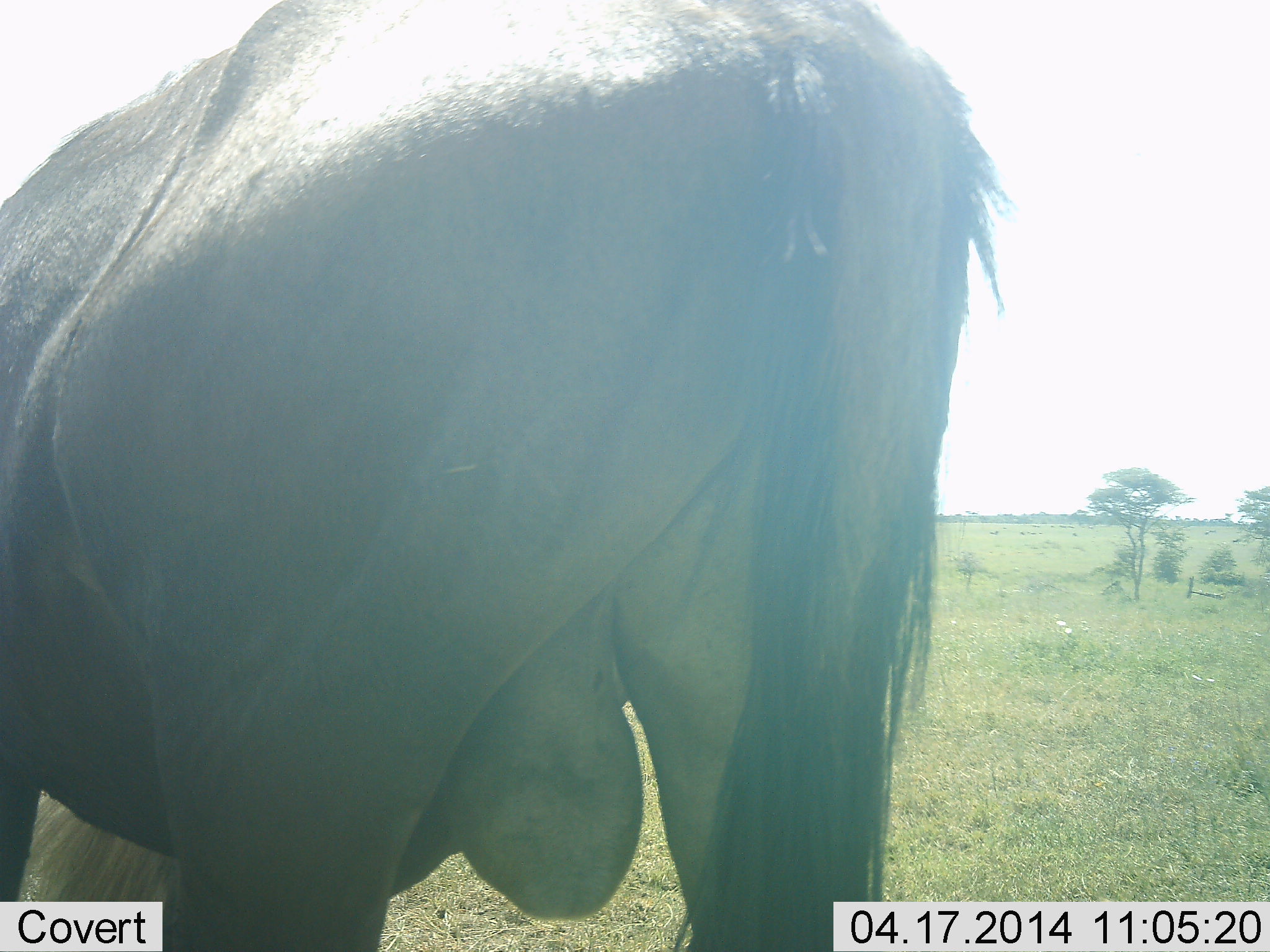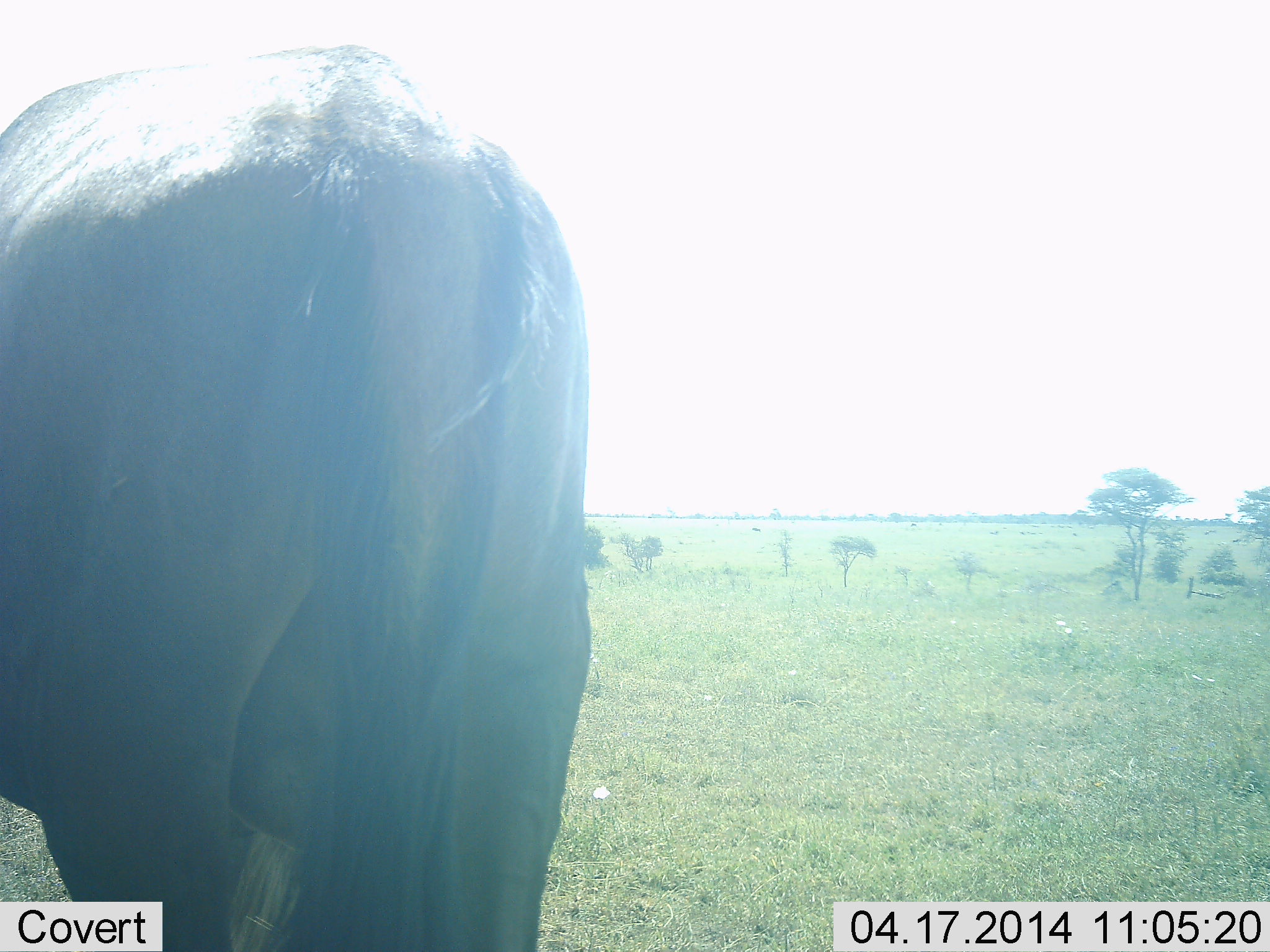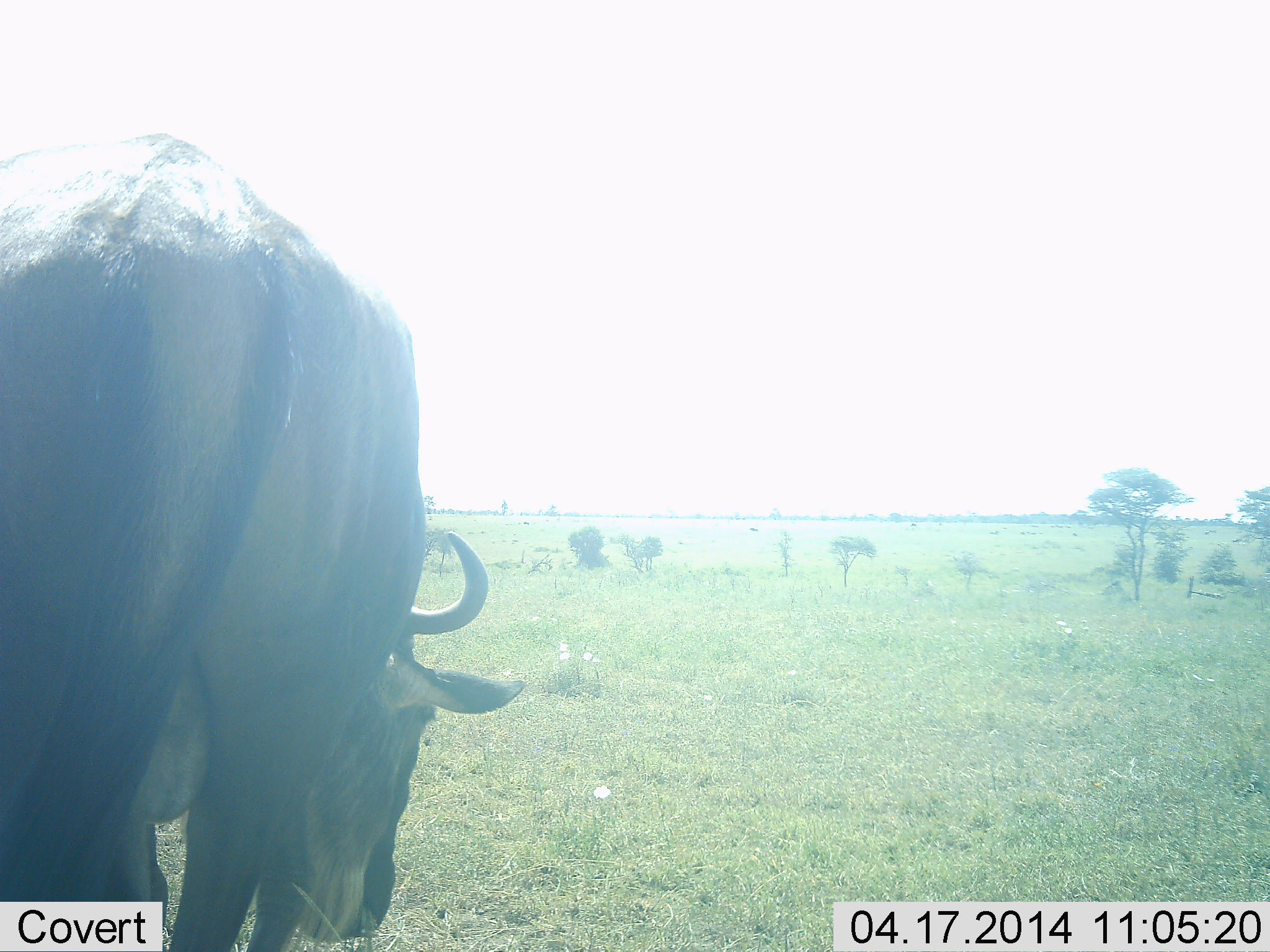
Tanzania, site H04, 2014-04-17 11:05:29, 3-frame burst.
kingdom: Animalia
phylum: Chordata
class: Mammalia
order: Artiodactyla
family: Bovidae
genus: Connochaetes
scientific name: Connochaetes taurinus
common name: blue wildebeest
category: wildebeest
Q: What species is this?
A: Wildebeest (blue wildebeest) (Connochaetes taurinus).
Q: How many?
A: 1.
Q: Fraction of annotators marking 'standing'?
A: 50%.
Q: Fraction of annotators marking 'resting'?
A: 0%.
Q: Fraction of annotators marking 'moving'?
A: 50%.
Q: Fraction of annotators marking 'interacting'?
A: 0%.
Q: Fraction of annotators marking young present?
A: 0%.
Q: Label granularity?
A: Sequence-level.